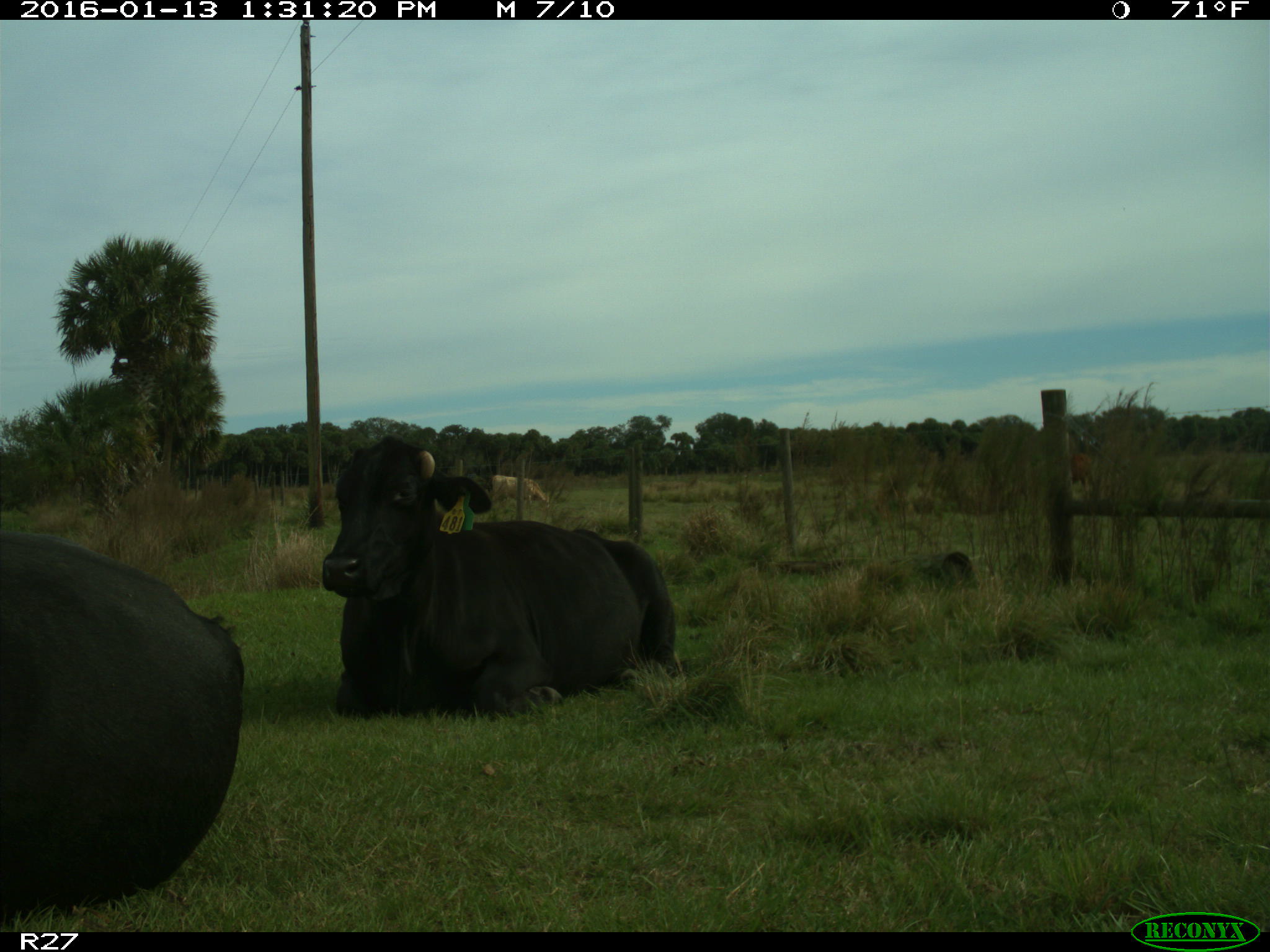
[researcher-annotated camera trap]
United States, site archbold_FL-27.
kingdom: Animalia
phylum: Chordata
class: Mammalia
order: Artiodactyla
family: Bovidae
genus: Bos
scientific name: Bos taurus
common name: domestic cow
Bos taurus (domestic cow).